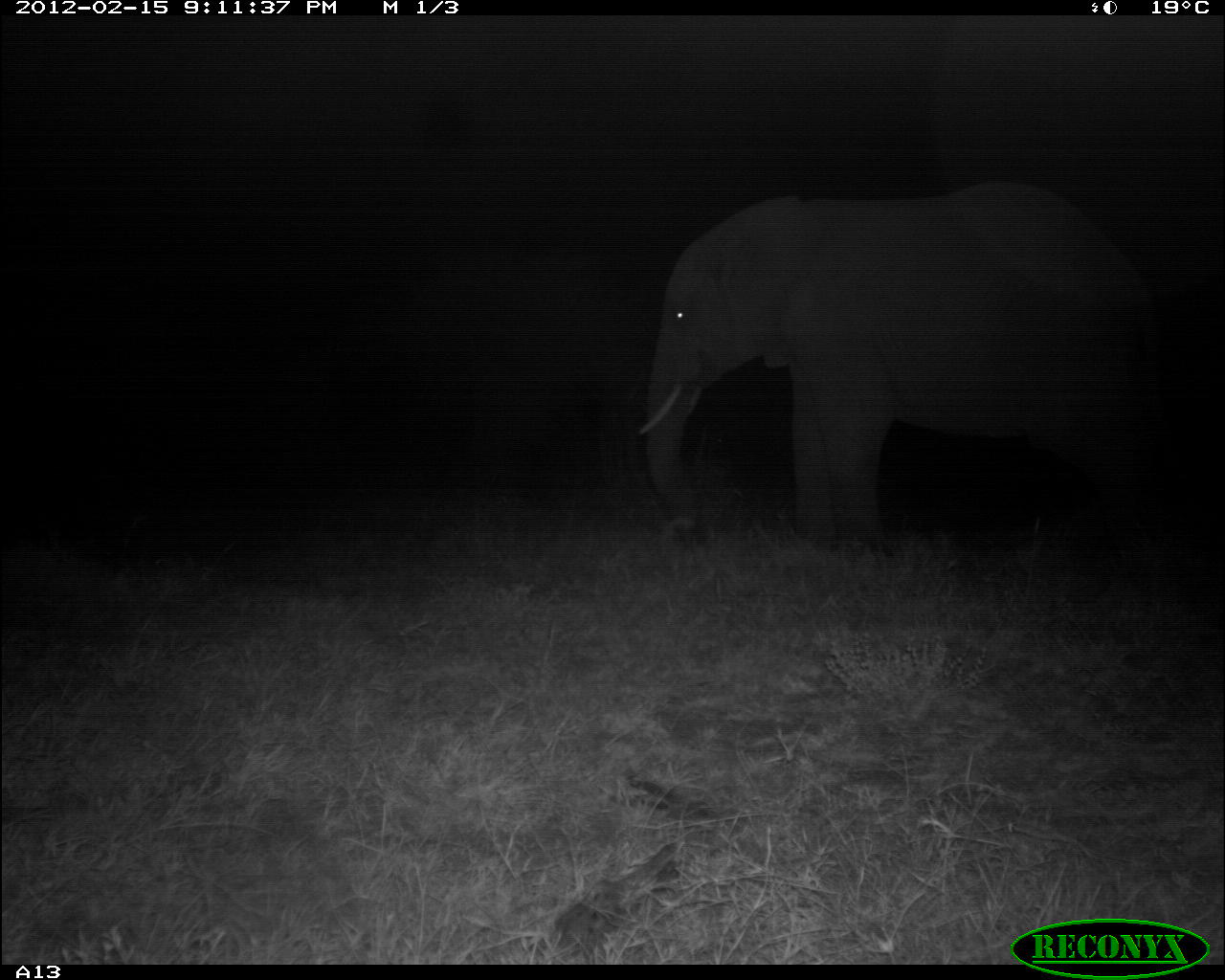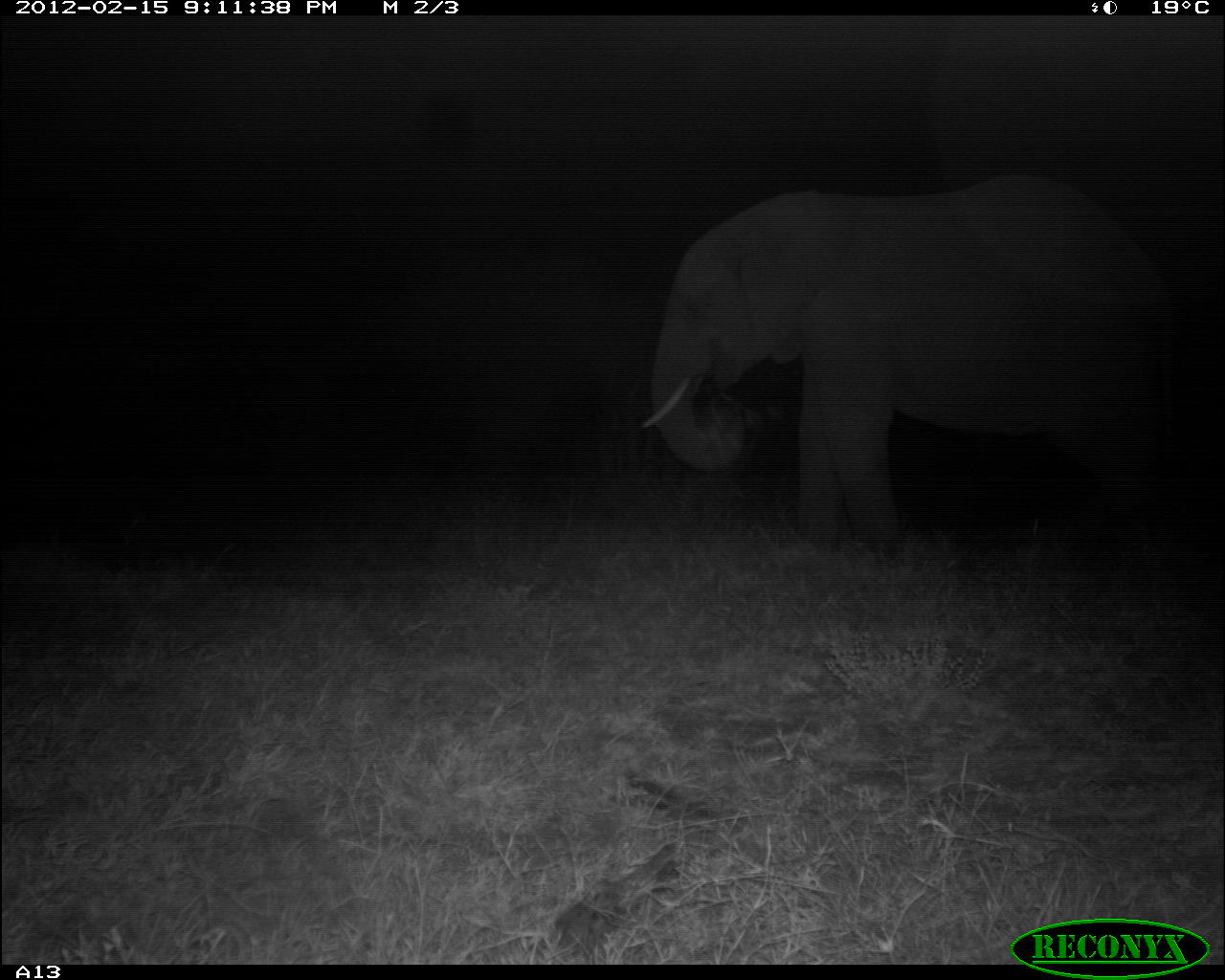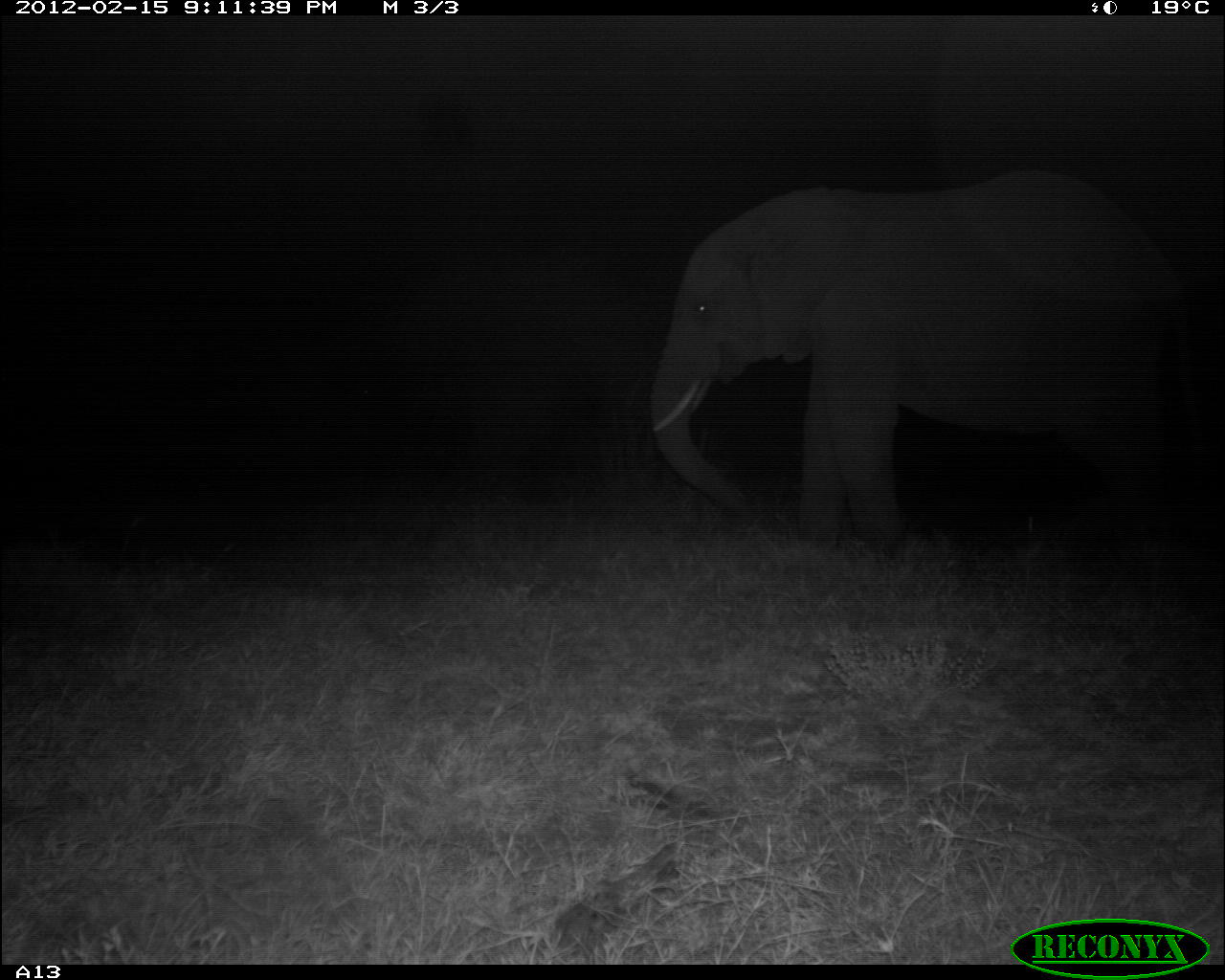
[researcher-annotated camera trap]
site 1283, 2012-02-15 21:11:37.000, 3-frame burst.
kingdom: Animalia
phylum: Chordata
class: Mammalia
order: Proboscidea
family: Elephantidae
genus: Loxodonta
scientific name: Loxodonta africana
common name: african bush elephant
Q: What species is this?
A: Loxodonta africana (african bush elephant).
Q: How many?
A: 1.